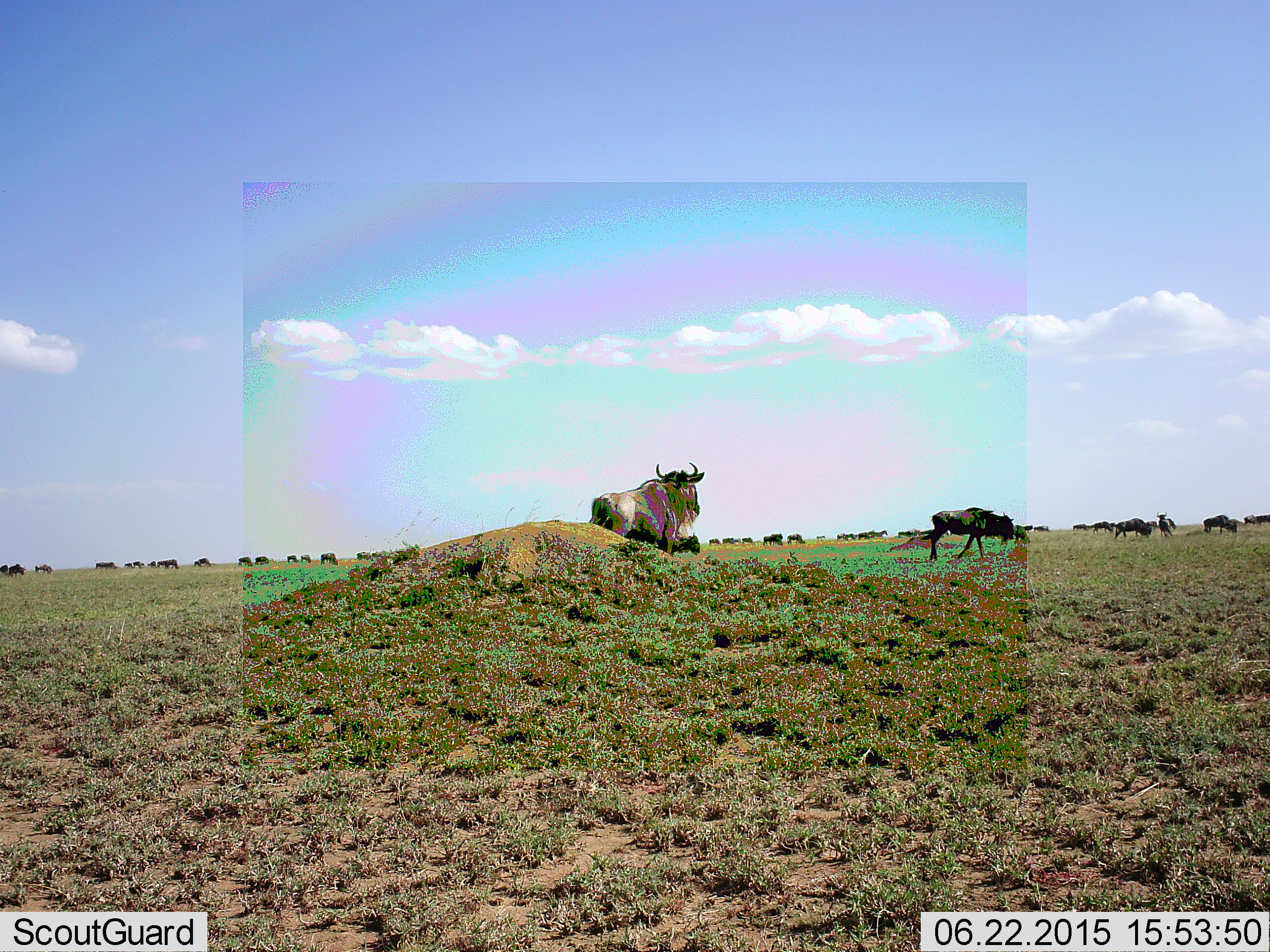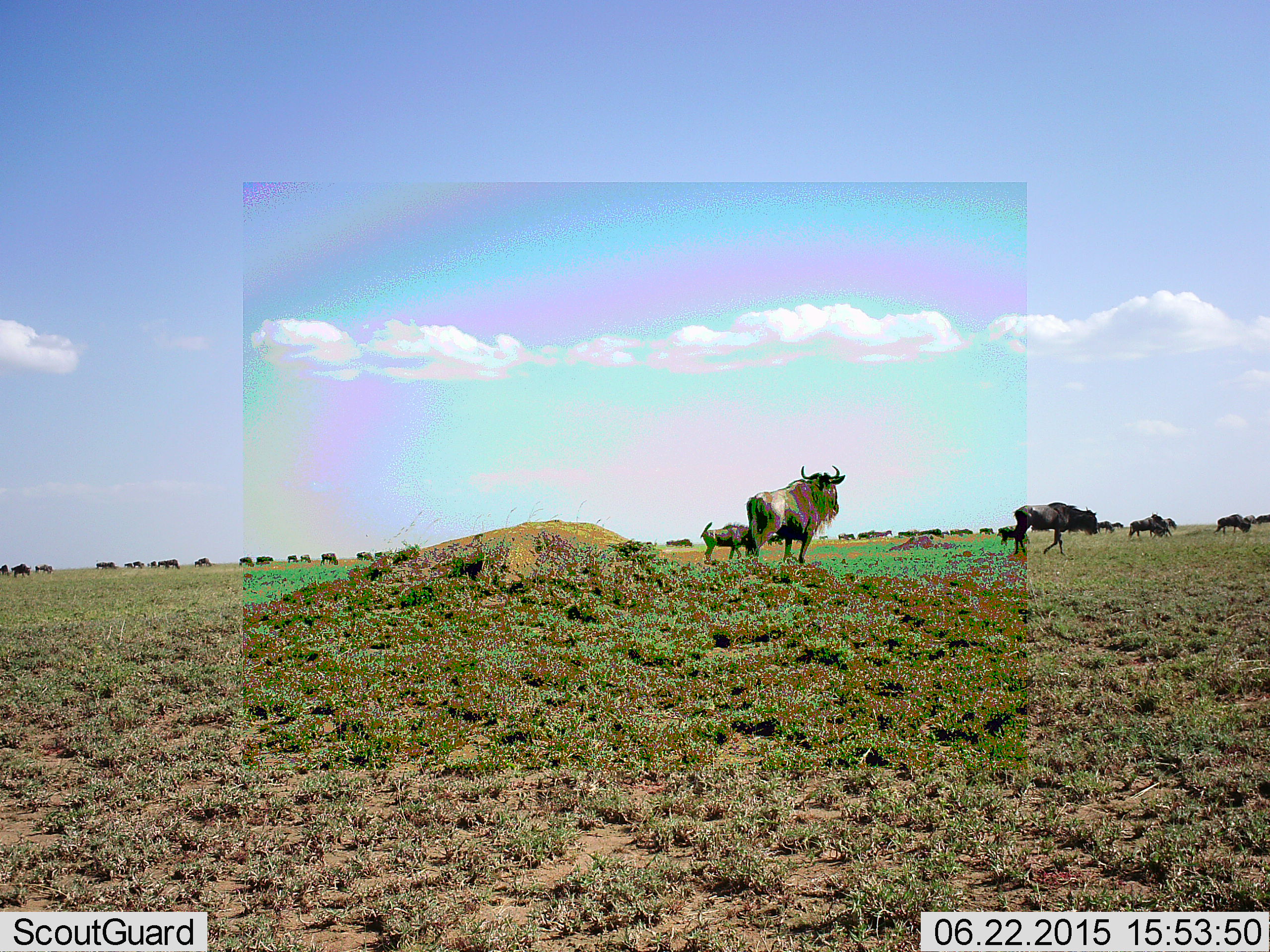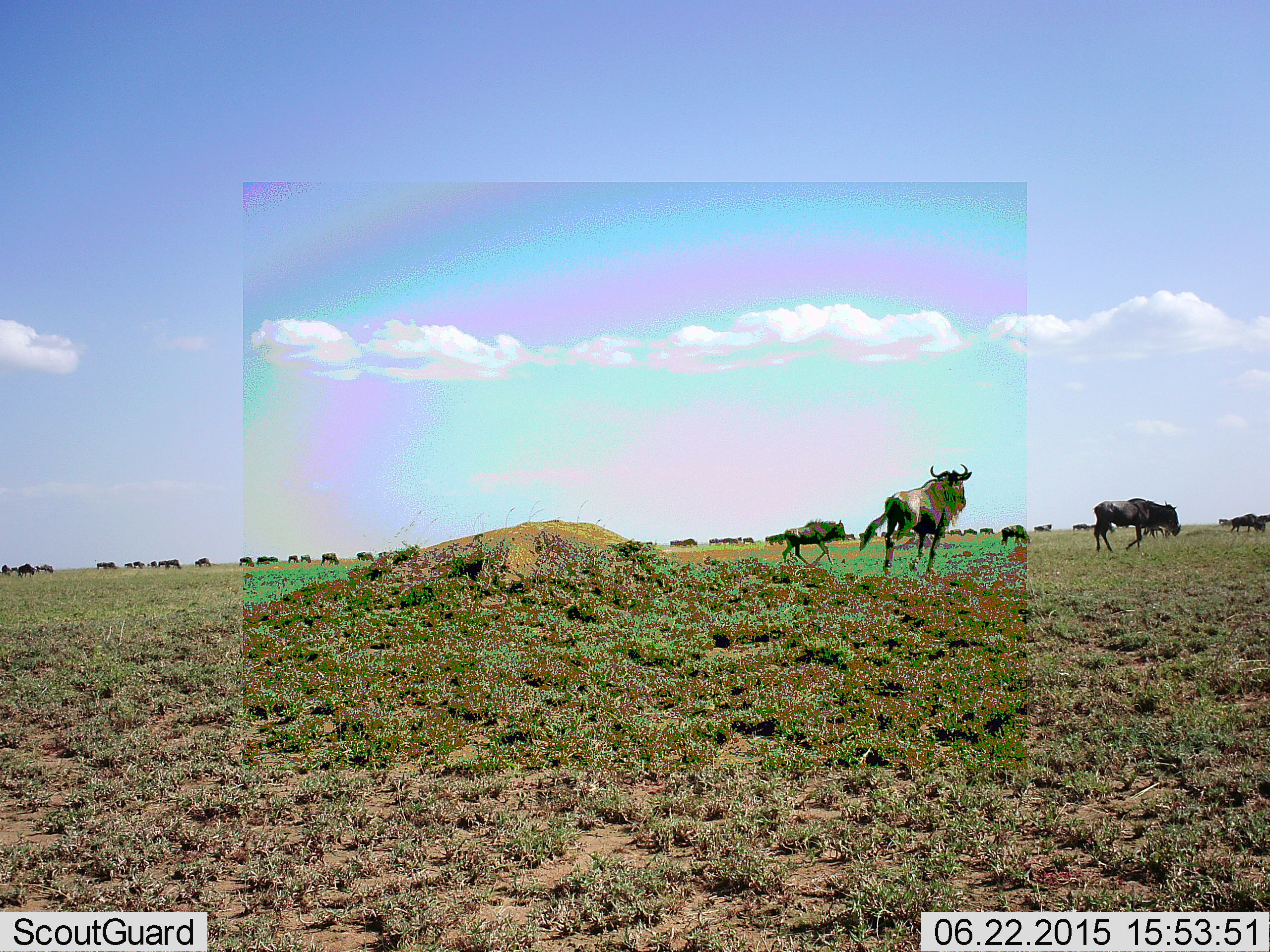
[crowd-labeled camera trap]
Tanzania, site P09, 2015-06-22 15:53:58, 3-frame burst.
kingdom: Animalia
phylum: Chordata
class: Mammalia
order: Artiodactyla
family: Bovidae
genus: Connochaetes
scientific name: Connochaetes taurinus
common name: blue wildebeest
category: wildebeest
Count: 11-50.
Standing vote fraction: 30%.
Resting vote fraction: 10%.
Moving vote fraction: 100%.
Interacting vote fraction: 0%.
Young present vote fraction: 0%.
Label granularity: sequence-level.